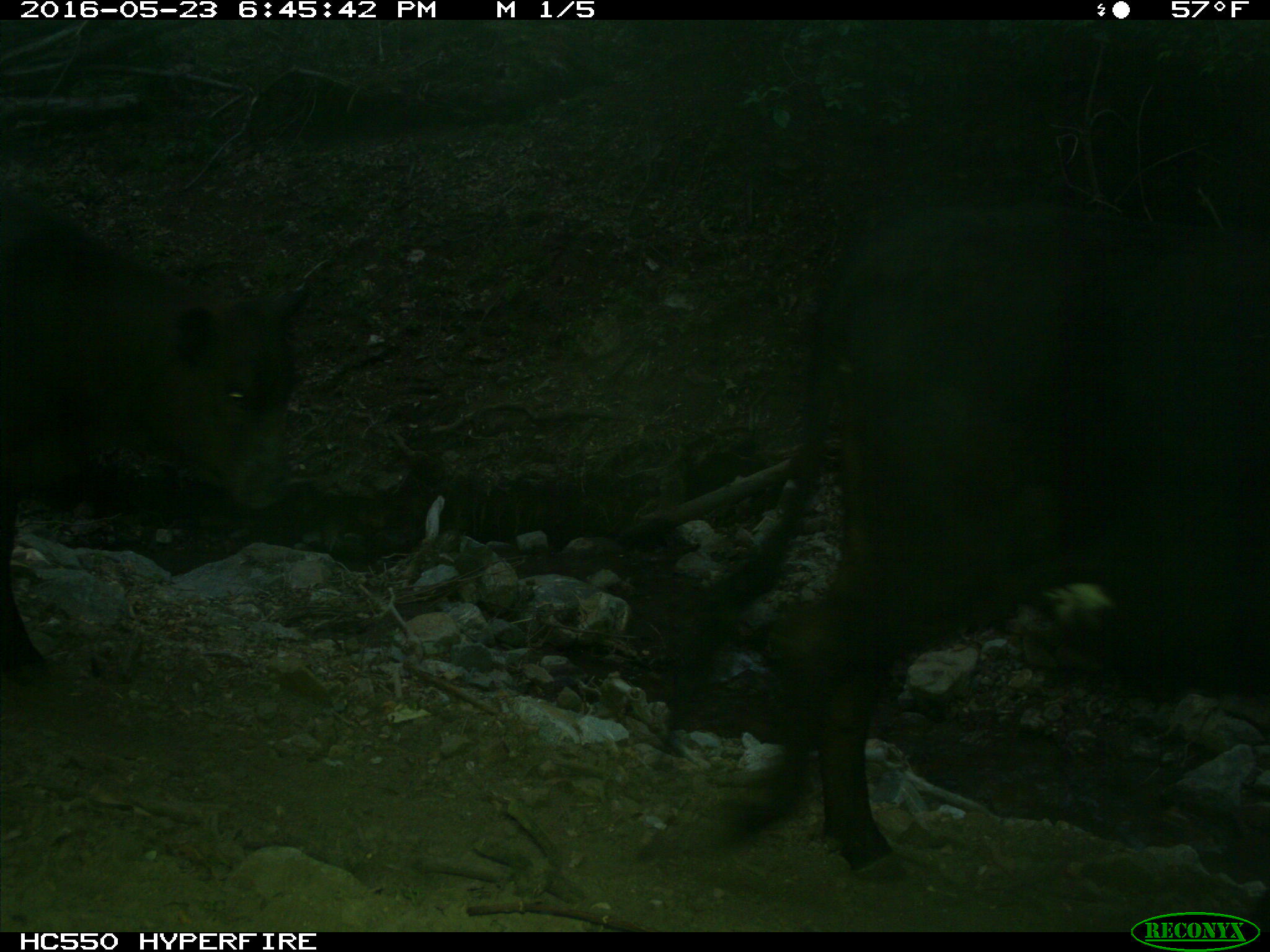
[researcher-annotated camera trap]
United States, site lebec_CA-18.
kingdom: Animalia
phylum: Chordata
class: Mammalia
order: Artiodactyla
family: Bovidae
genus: Bos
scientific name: Bos taurus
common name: domestic cow